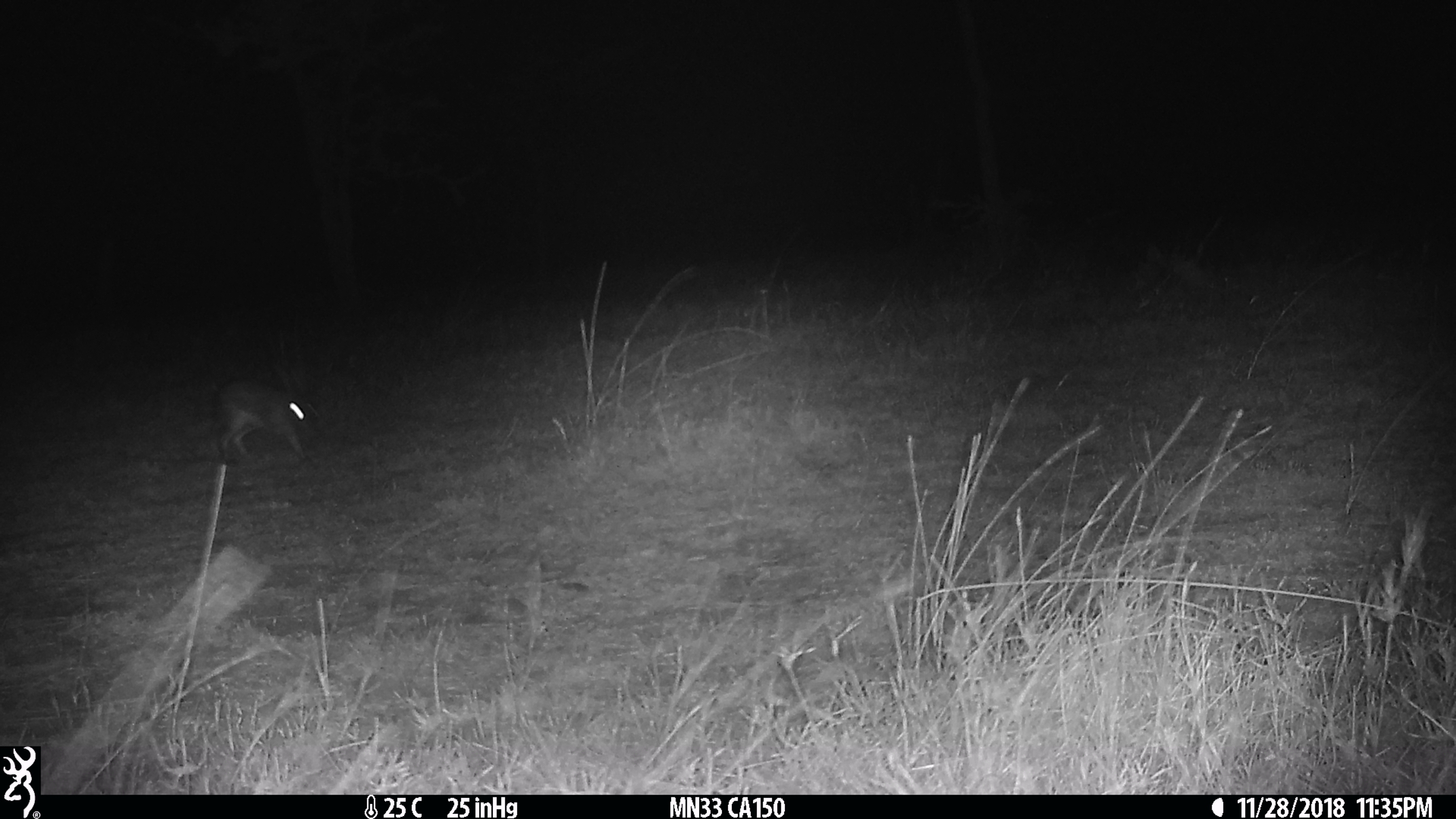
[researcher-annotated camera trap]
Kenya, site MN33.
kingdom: Animalia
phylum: Chordata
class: Mammalia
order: Lagomorpha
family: Leporidae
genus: Lepus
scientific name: Lepus capensis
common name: cape hare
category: hare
Hare (cape hare) (Lepus capensis).